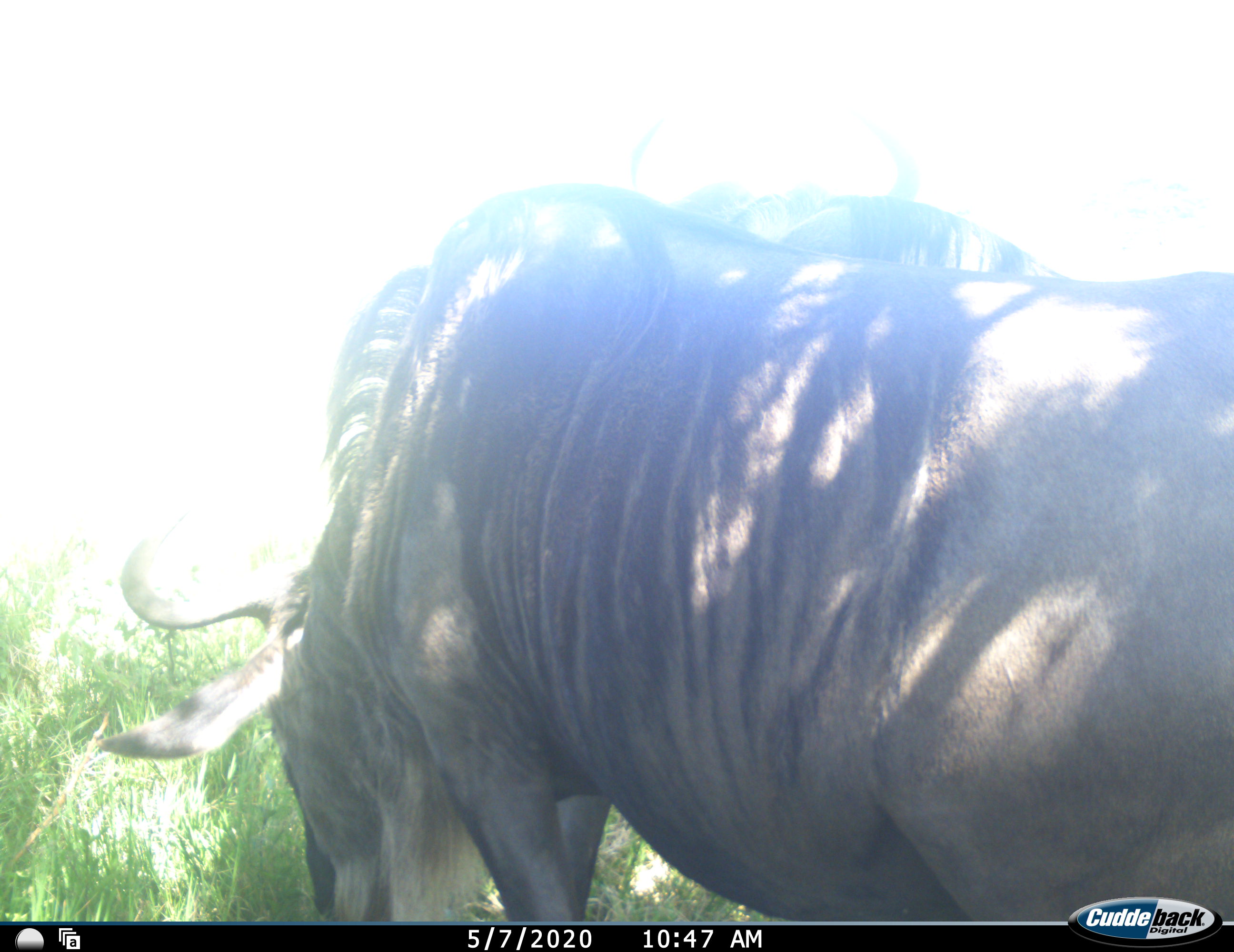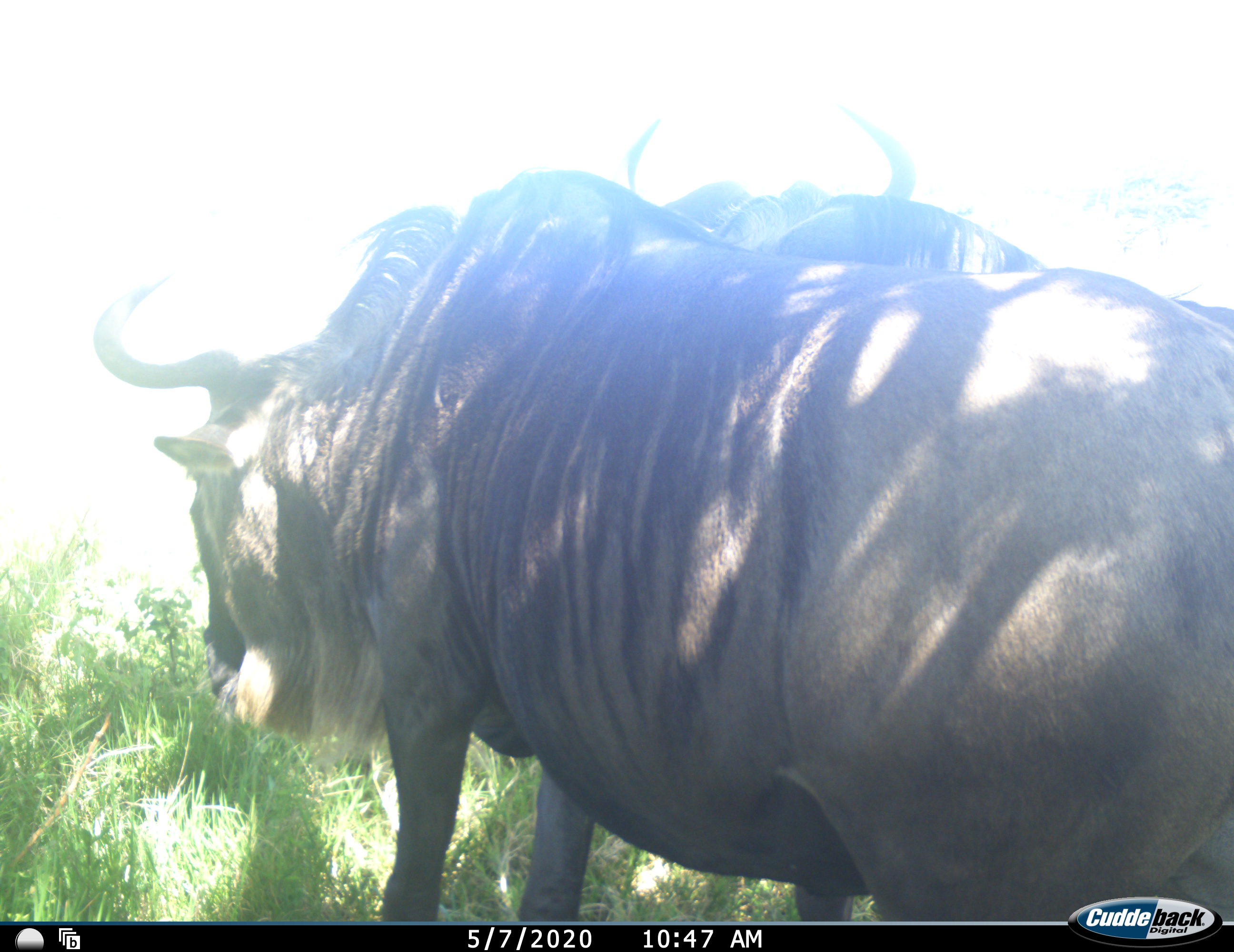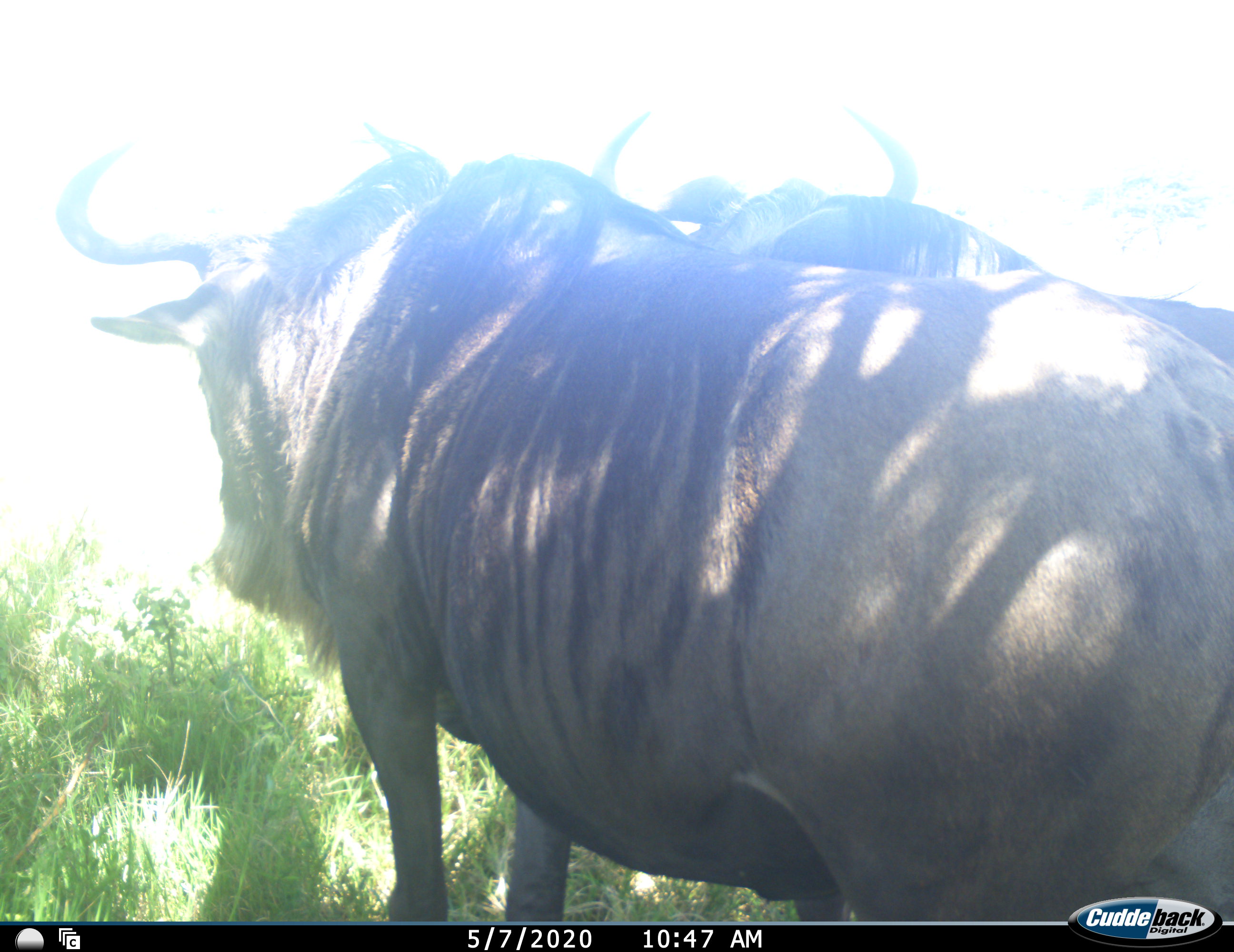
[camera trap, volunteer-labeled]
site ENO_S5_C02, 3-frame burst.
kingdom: Animalia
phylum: Chordata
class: Mammalia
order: Artiodactyla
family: Bovidae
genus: Connochaetes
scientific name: Connochaetes taurinus taurinus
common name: blue wildebeest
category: wildebeestblue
Wildebeestblue (blue wildebeest) (Connochaetes taurinus taurinus), count 2. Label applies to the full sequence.